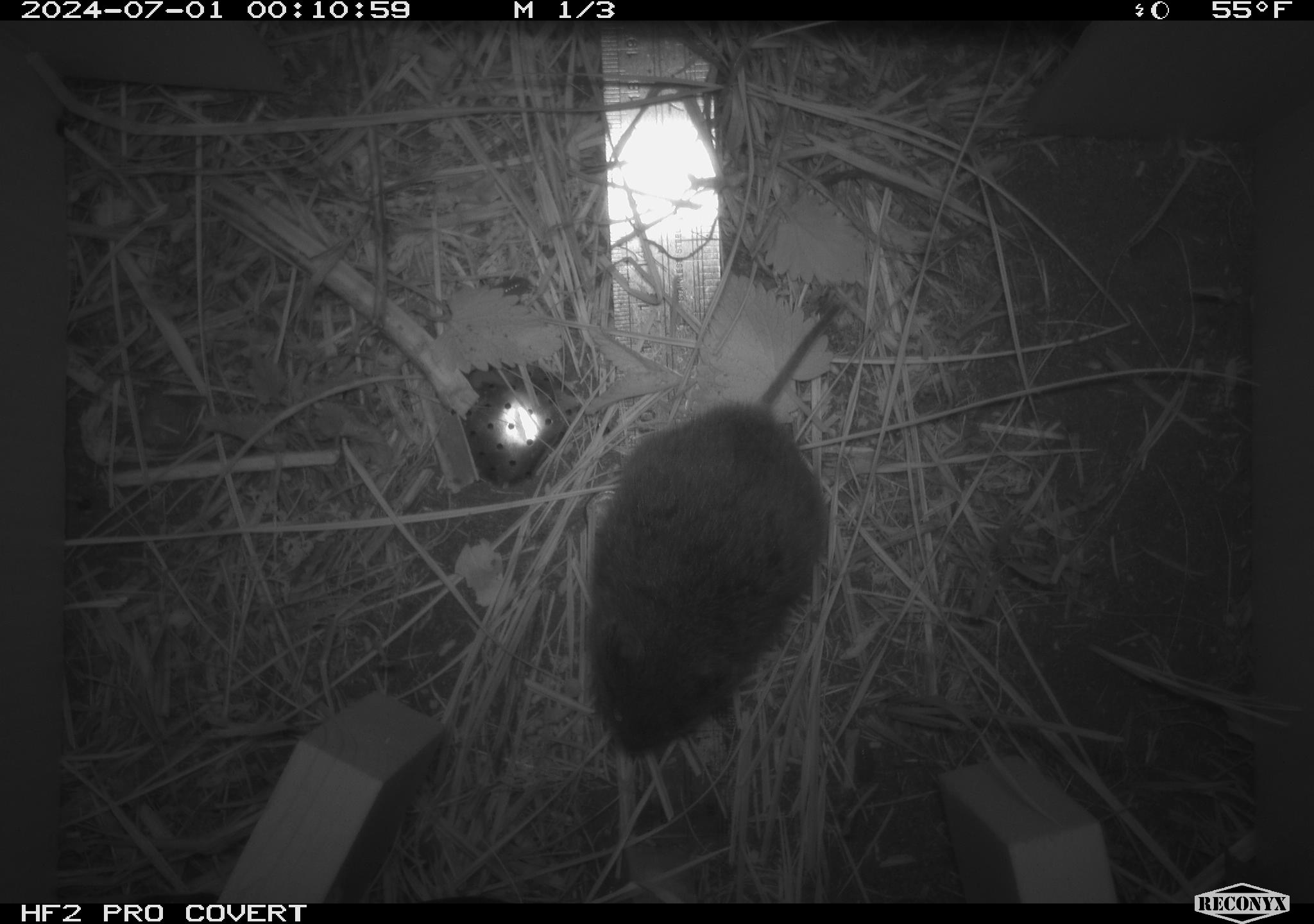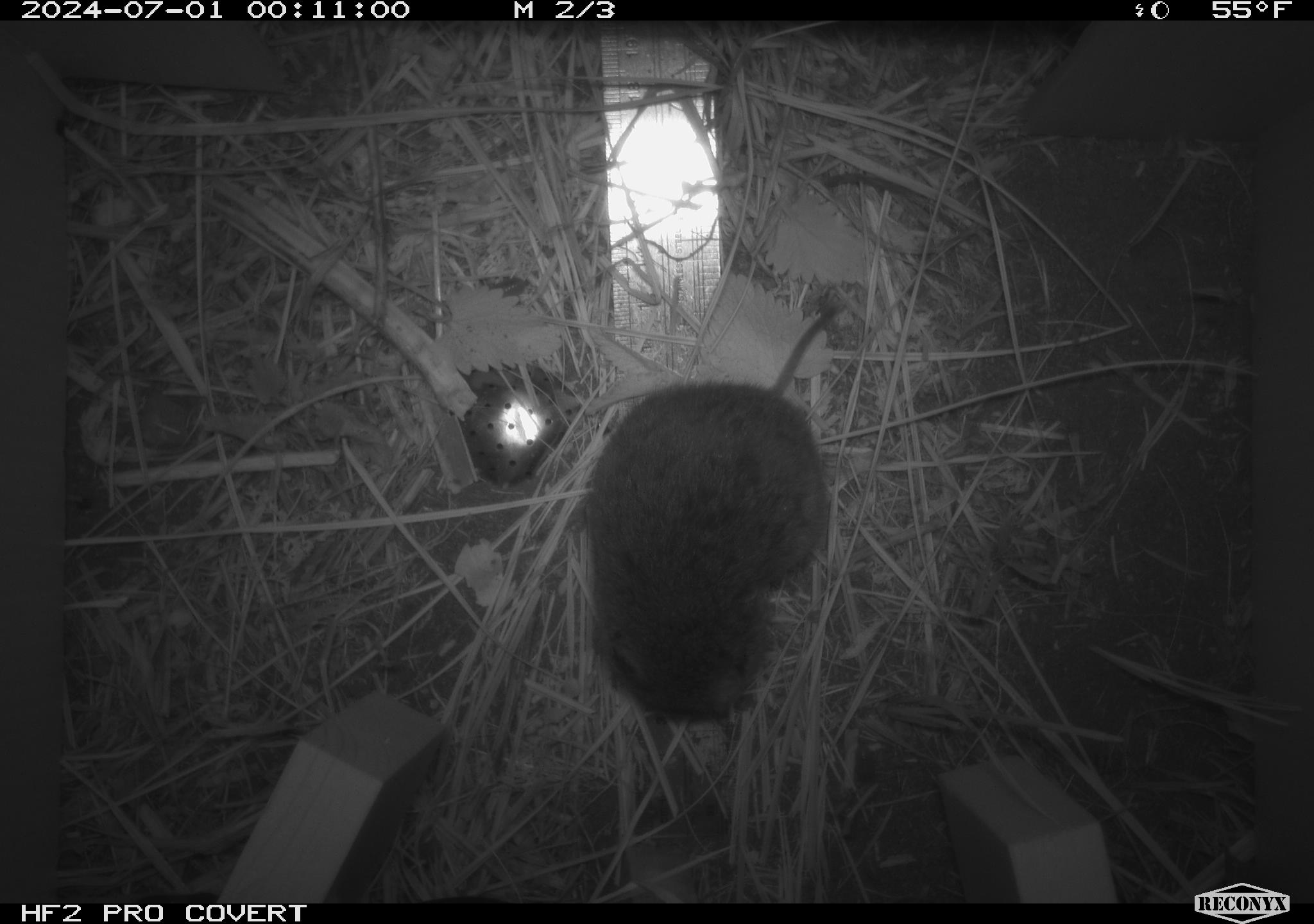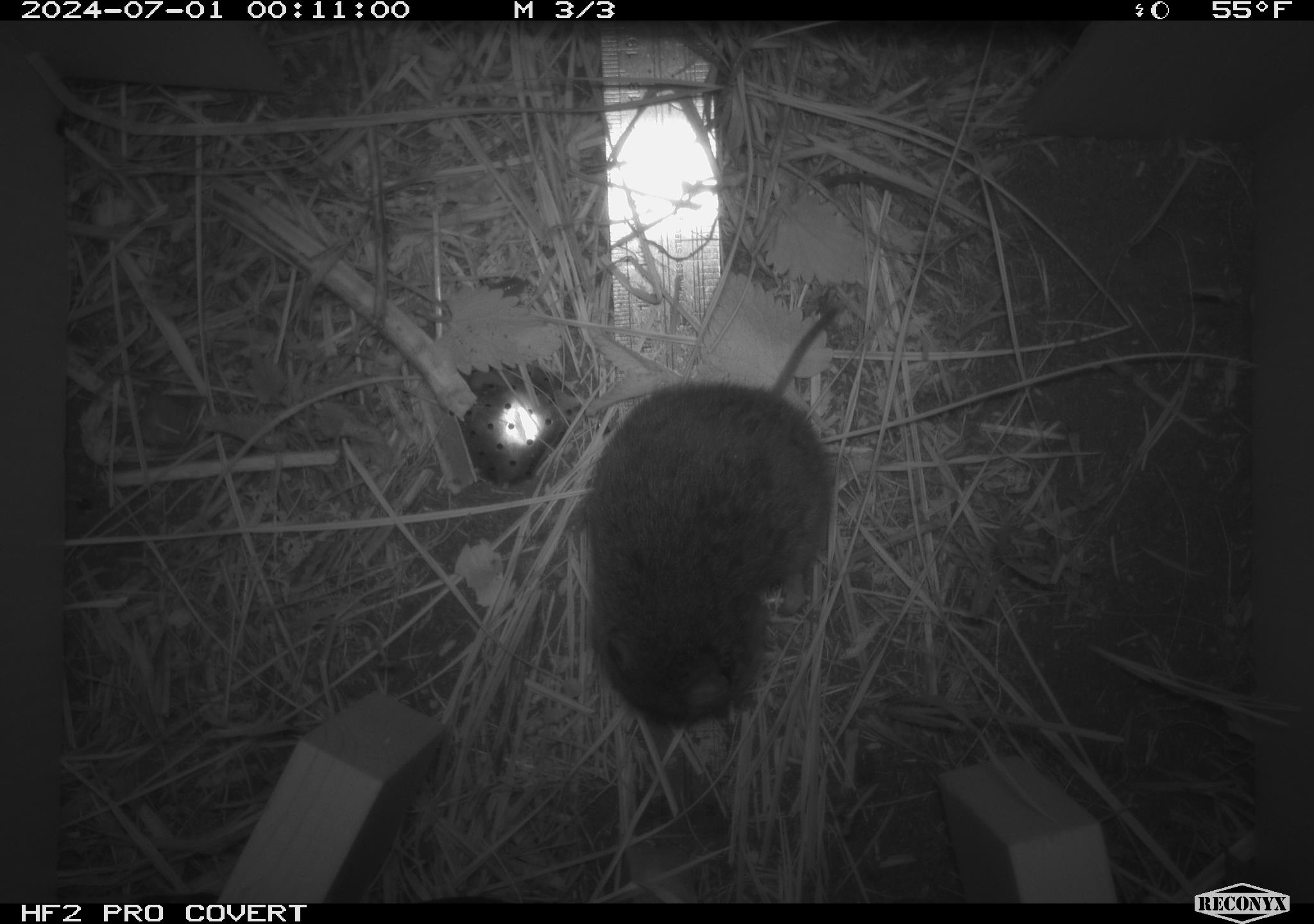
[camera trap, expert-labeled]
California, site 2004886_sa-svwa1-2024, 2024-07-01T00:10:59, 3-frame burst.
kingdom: Animalia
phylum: Chordata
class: Mammalia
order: Rodentia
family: Cricetidae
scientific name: Arvicolinae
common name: voles, lemmings, and muskrats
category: arvicolinae subfamily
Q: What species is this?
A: Arvicolinae subfamily (voles, lemmings, and muskrats) (Arvicolinae).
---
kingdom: Animalia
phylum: Arthropoda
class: Malacostraca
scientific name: Malacostraca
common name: amphipods, crabs, isopods, krill, lobsters and shrimps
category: malacostracan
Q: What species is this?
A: Malacostracan (amphipods, crabs, isopods, krill, lobsters and shrimps) (Malacostraca).